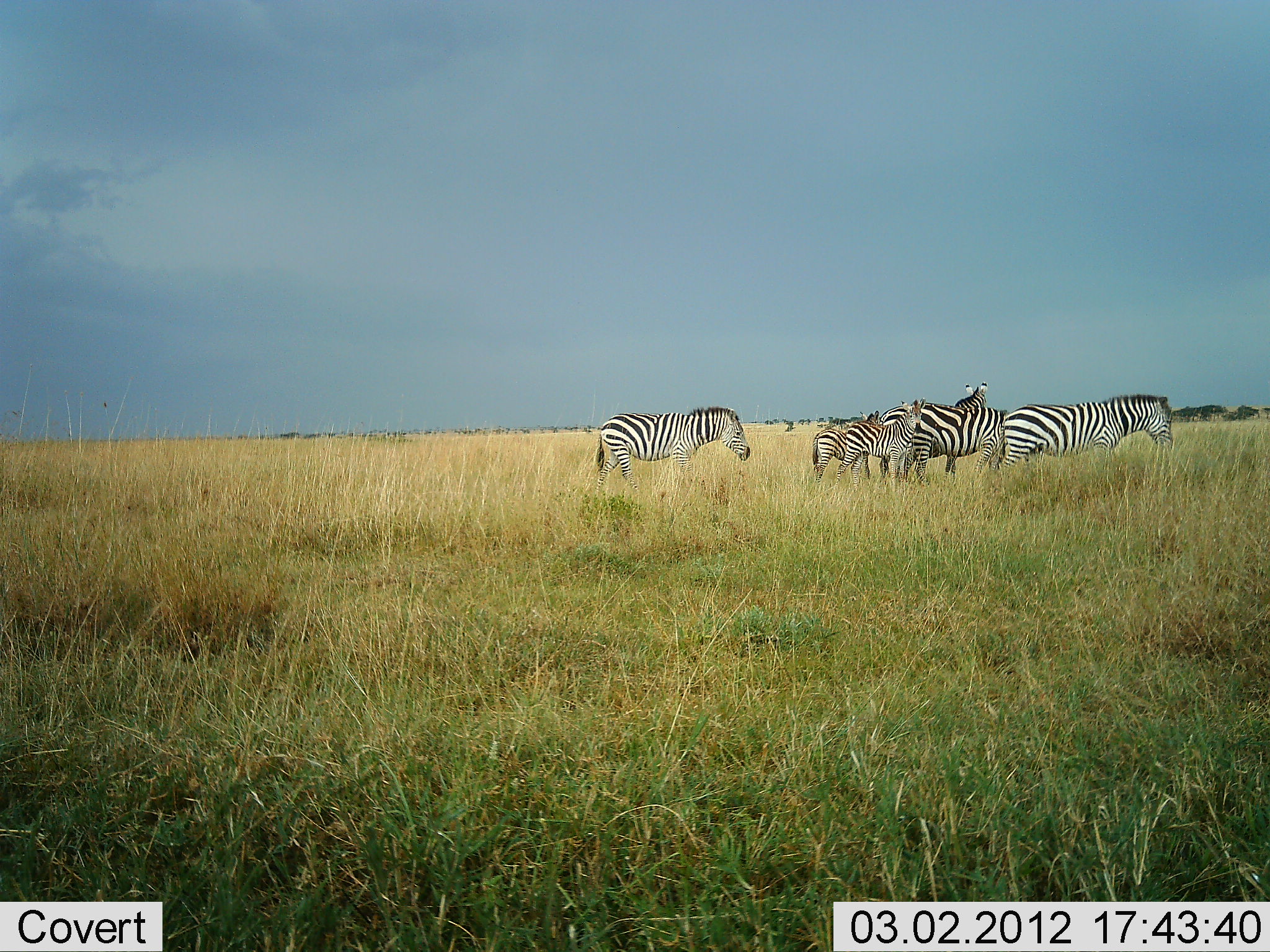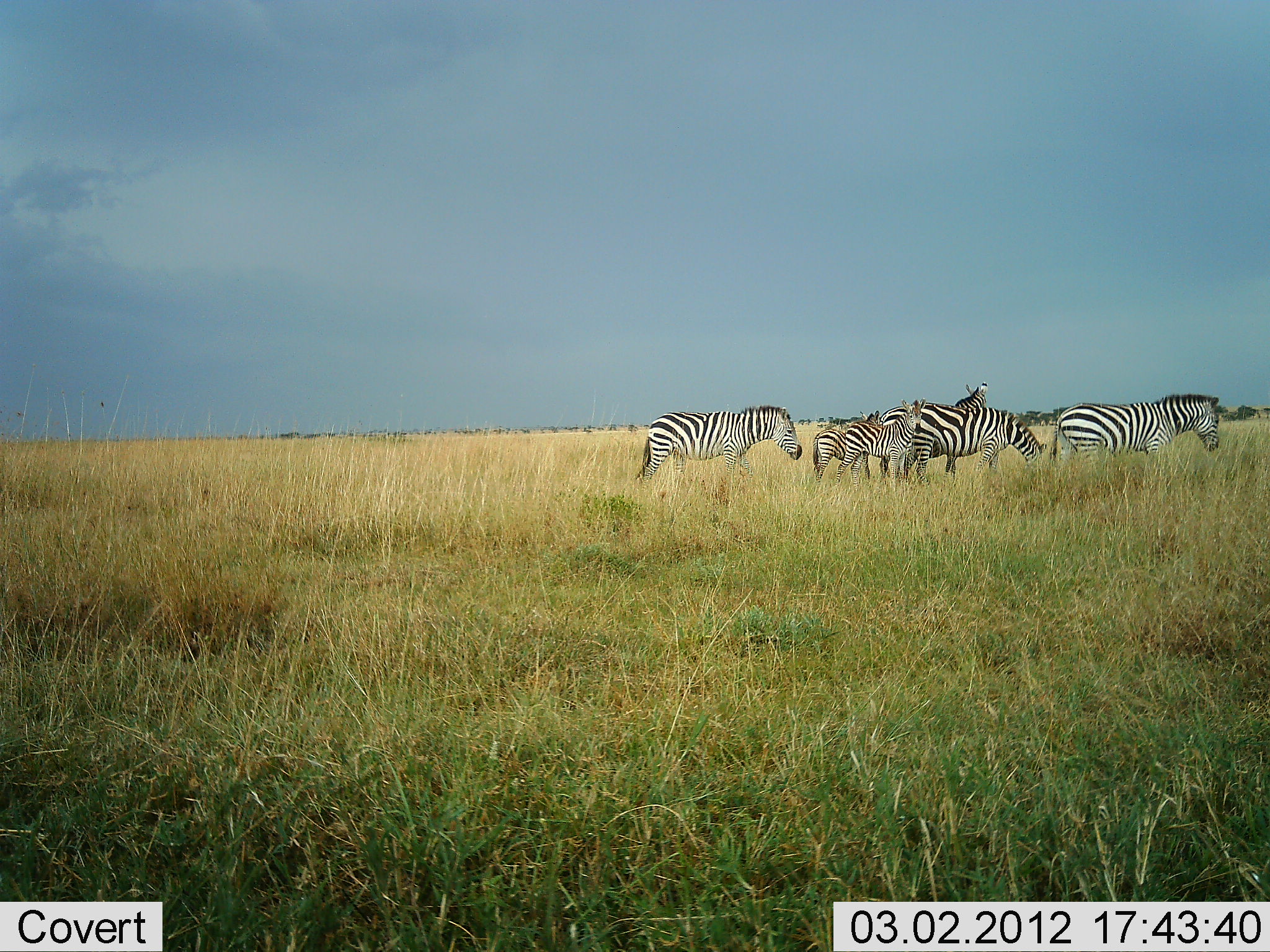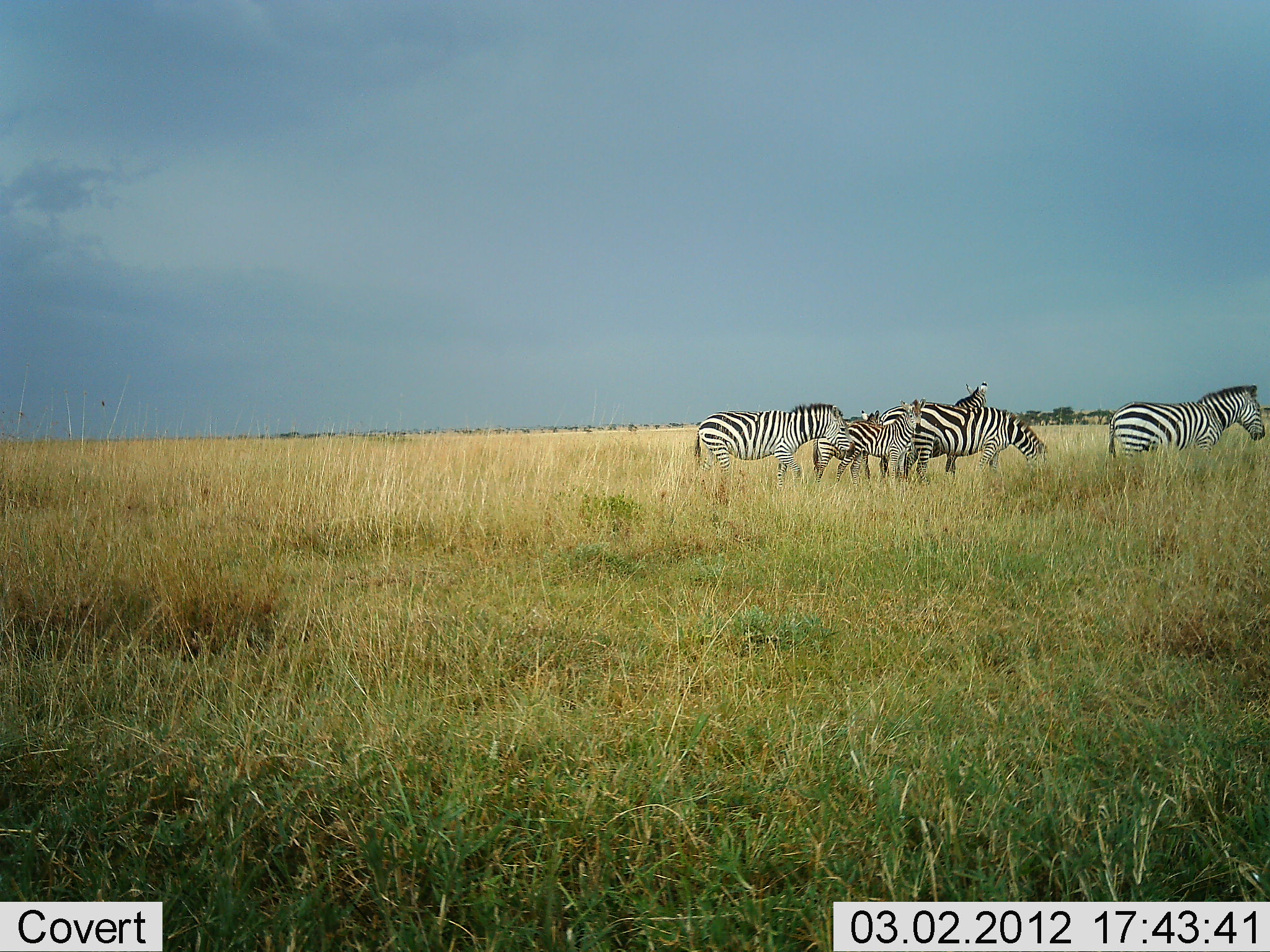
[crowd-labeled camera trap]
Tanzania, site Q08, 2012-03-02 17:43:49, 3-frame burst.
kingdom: Animalia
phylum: Chordata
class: Mammalia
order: Perissodactyla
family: Equidae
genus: Equus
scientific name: Equus quagga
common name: plains zebra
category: zebra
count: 6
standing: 83%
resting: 0%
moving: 77%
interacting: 7%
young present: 37%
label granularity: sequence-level